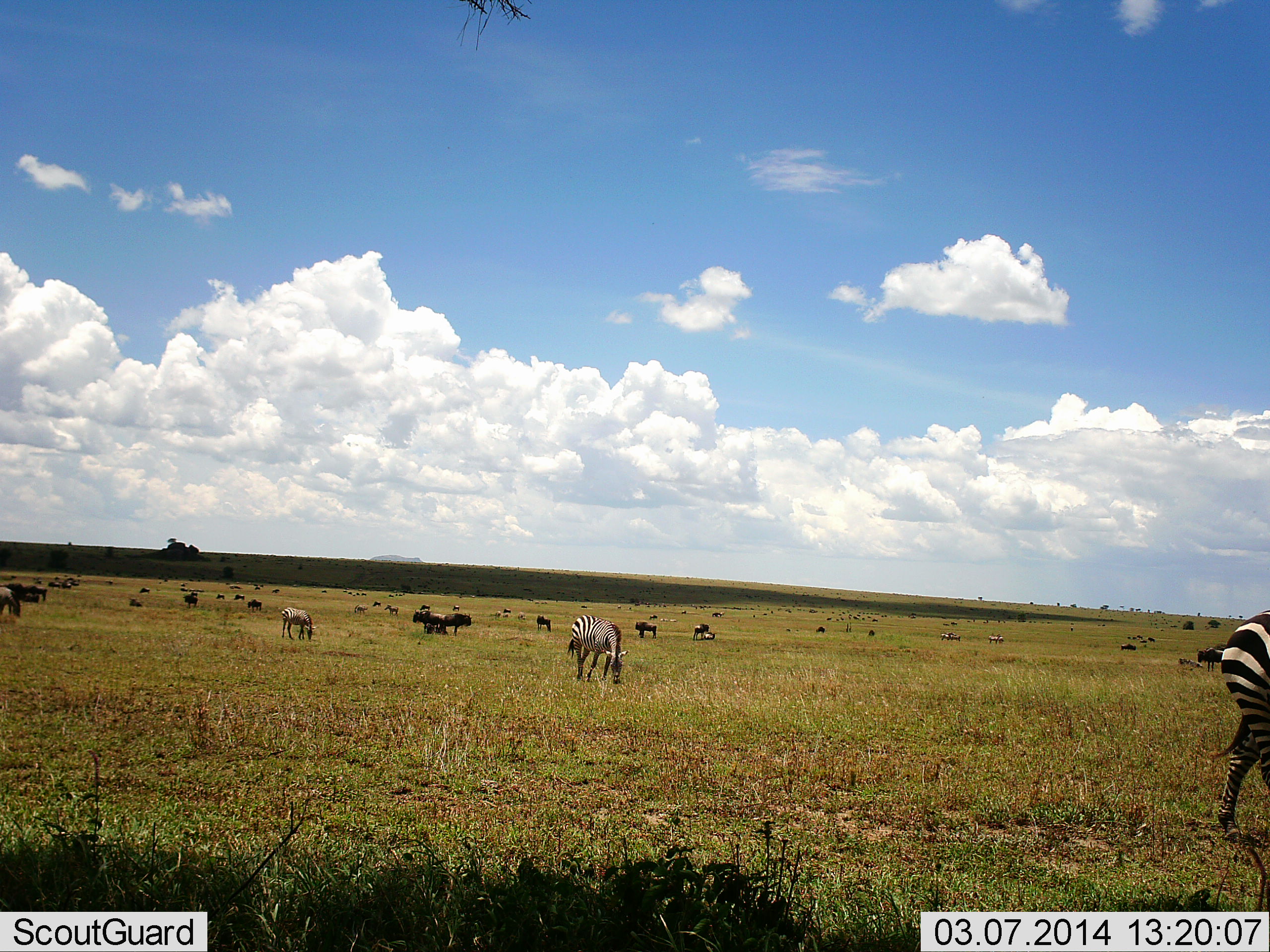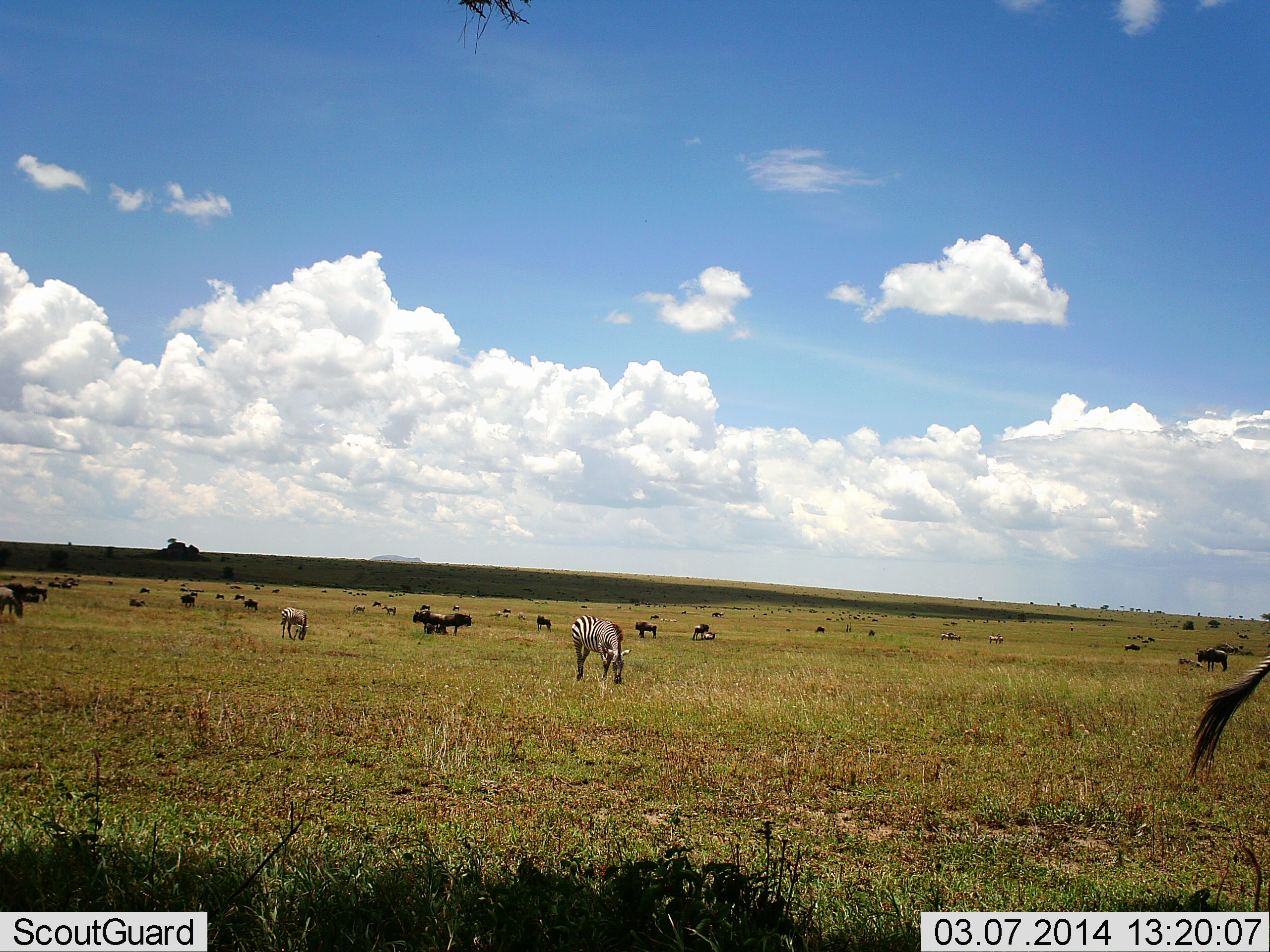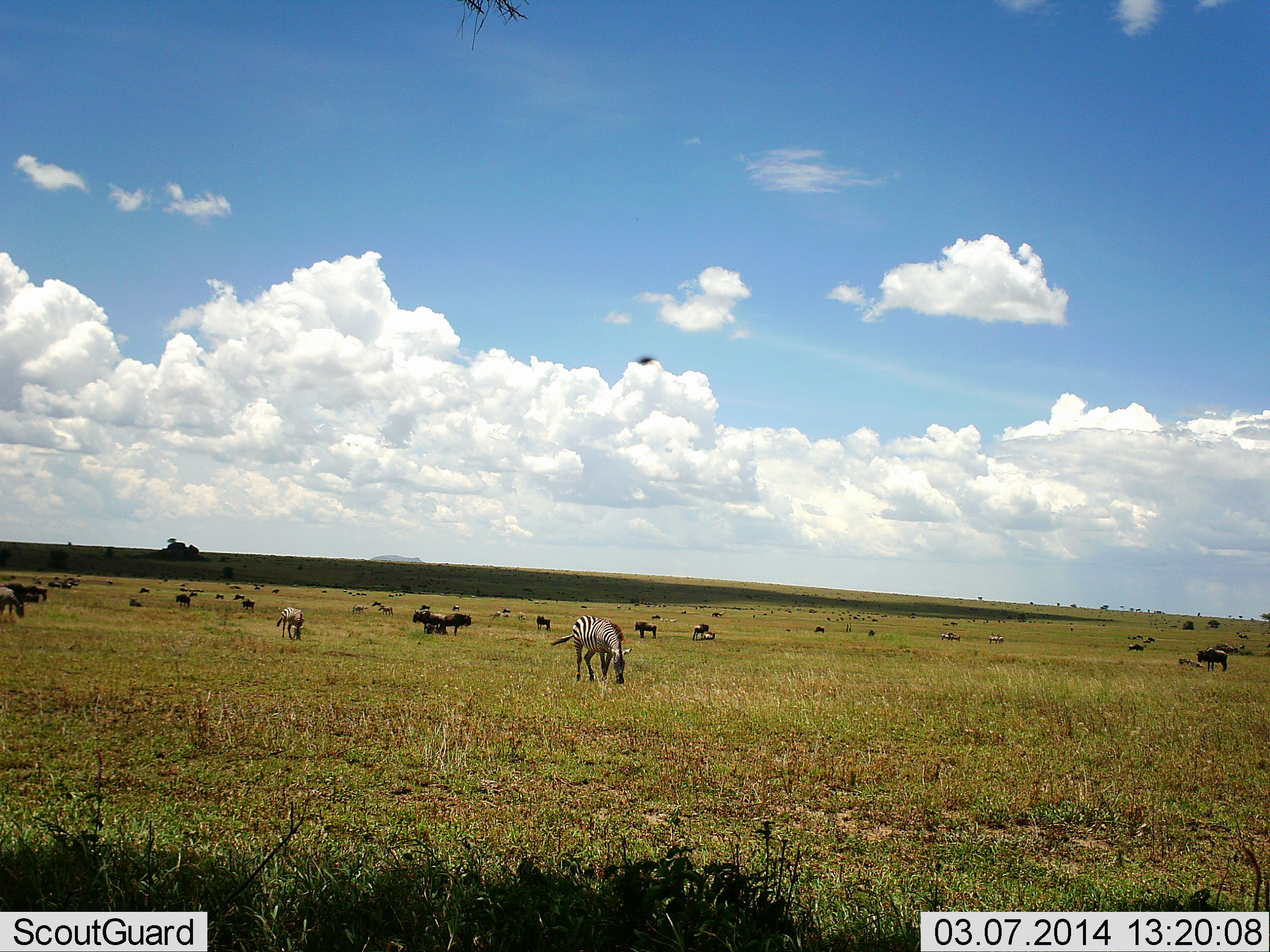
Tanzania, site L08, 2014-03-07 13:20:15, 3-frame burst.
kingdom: Animalia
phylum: Chordata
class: Mammalia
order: Artiodactyla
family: Bovidae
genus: Connochaetes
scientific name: Connochaetes taurinus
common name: blue wildebeest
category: wildebeest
Wildebeest (blue wildebeest) (Connochaetes taurinus), count 11-50. Behavior (volunteer vote fractions): standing 70%, resting 10%, moving 20%, interacting 0%. Young present (vote fraction): 0%. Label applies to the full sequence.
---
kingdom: Animalia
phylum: Chordata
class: Mammalia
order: Perissodactyla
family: Equidae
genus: Equus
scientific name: Equus quagga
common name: plains zebra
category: zebra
Zebra (plains zebra) (Equus quagga), count 4. Behavior (volunteer vote fractions): standing 36%, resting 0%, moving 29%, interacting 0%. Young present (vote fraction): 0%. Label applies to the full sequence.